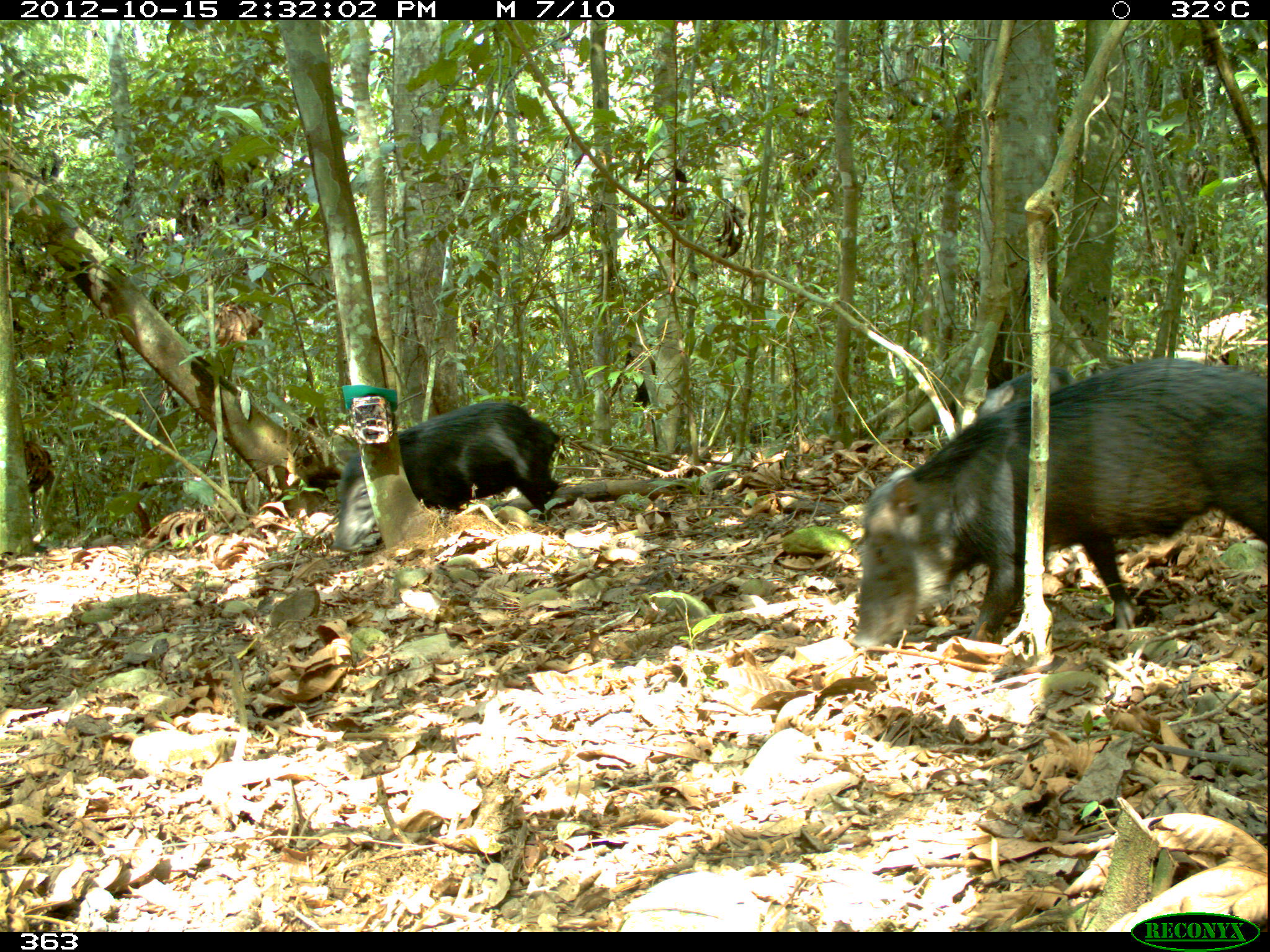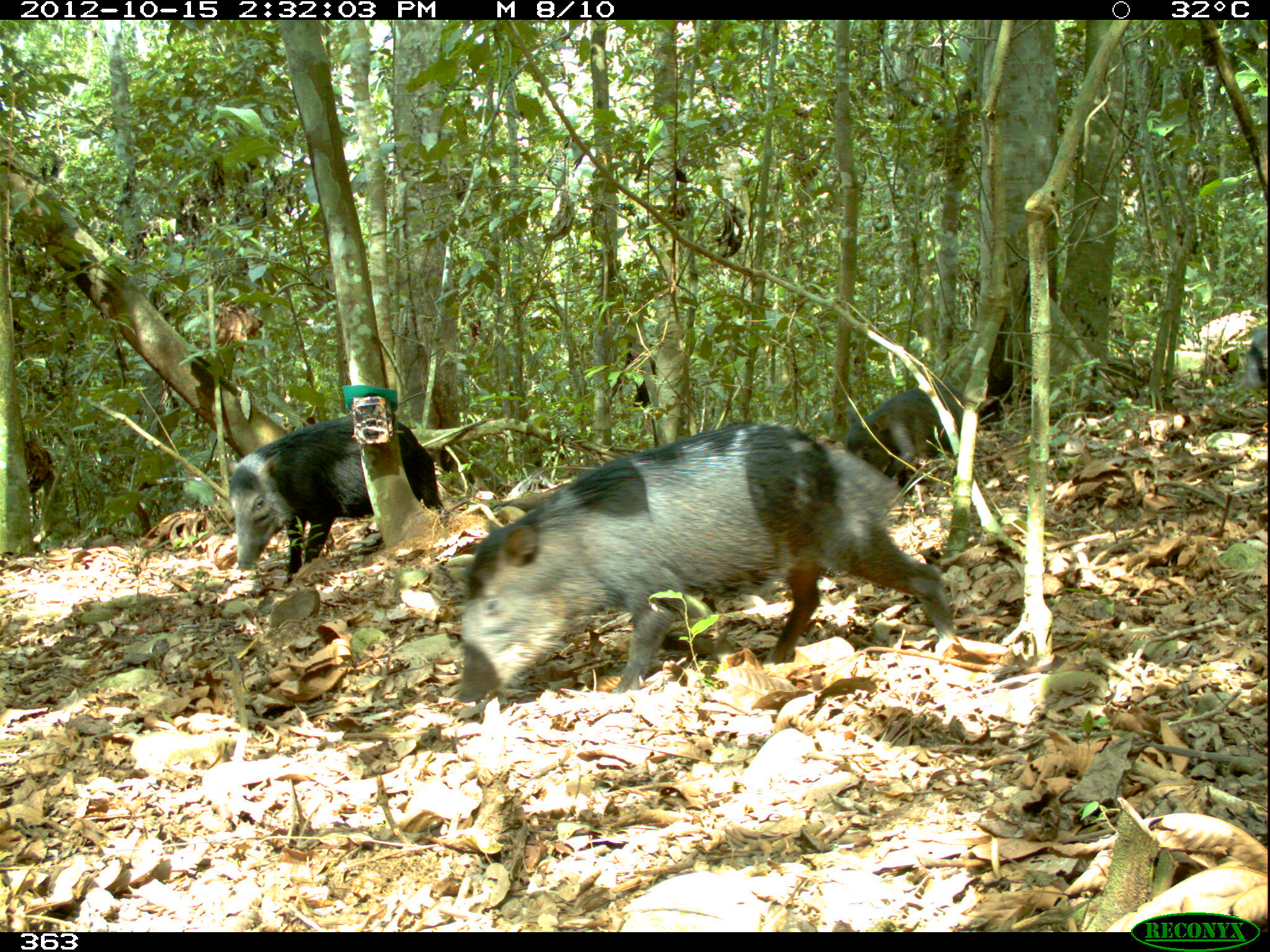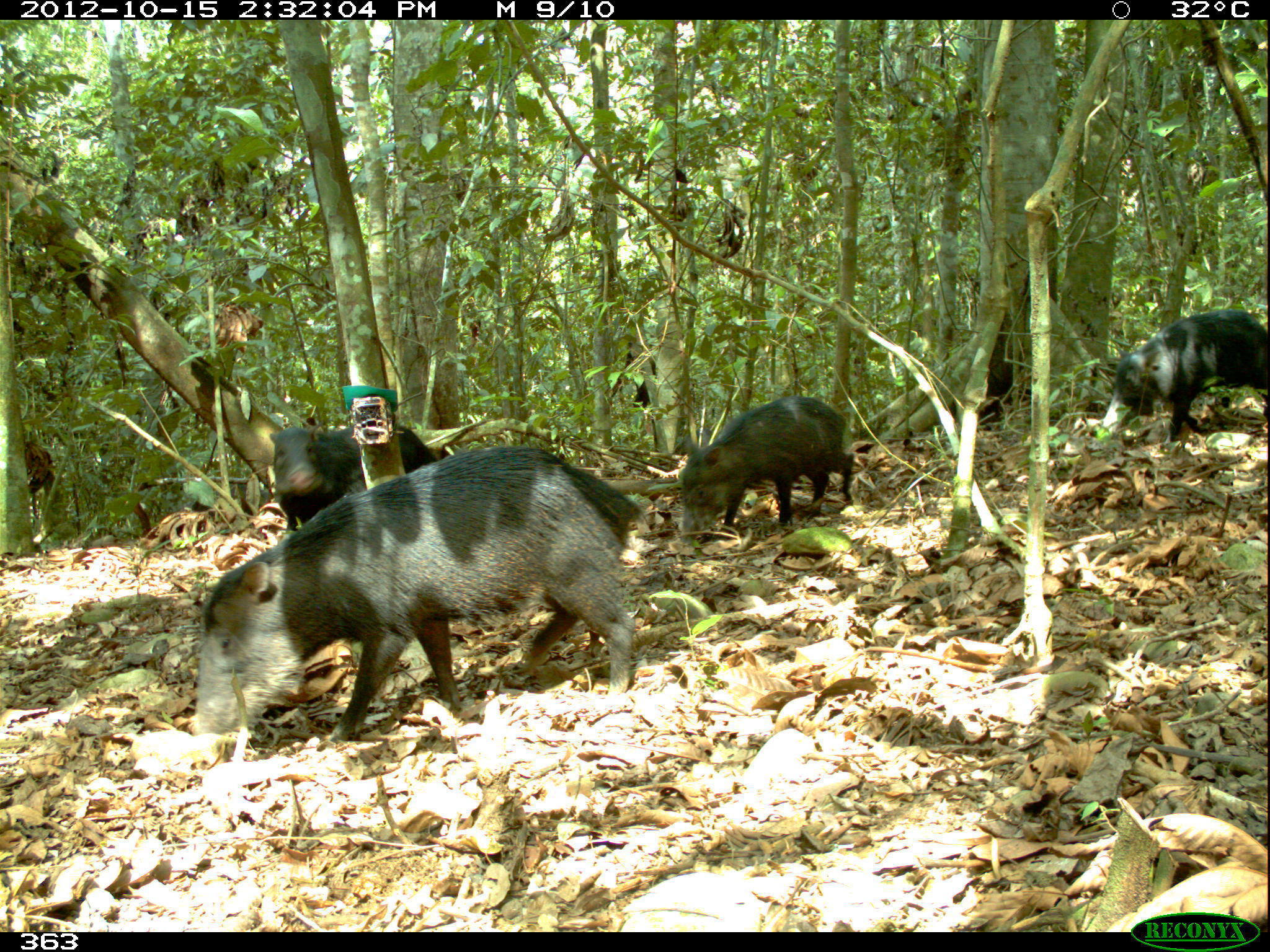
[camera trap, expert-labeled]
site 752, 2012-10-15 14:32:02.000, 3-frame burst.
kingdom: Animalia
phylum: Chordata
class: Mammalia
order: Artiodactyla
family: Tayassuidae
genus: Tayassu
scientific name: Tayassu pecari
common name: white-lipped peccary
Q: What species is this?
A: Tayassu pecari (white-lipped peccary).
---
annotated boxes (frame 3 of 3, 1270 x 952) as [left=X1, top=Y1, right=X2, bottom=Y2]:
tayassu pecari: [left=190, top=443, right=640, bottom=756]; [left=677, top=394, right=853, bottom=542]; [left=1116, top=309, right=1267, bottom=442]; [left=269, top=422, right=438, bottom=530]; [left=675, top=420, right=715, bottom=453]